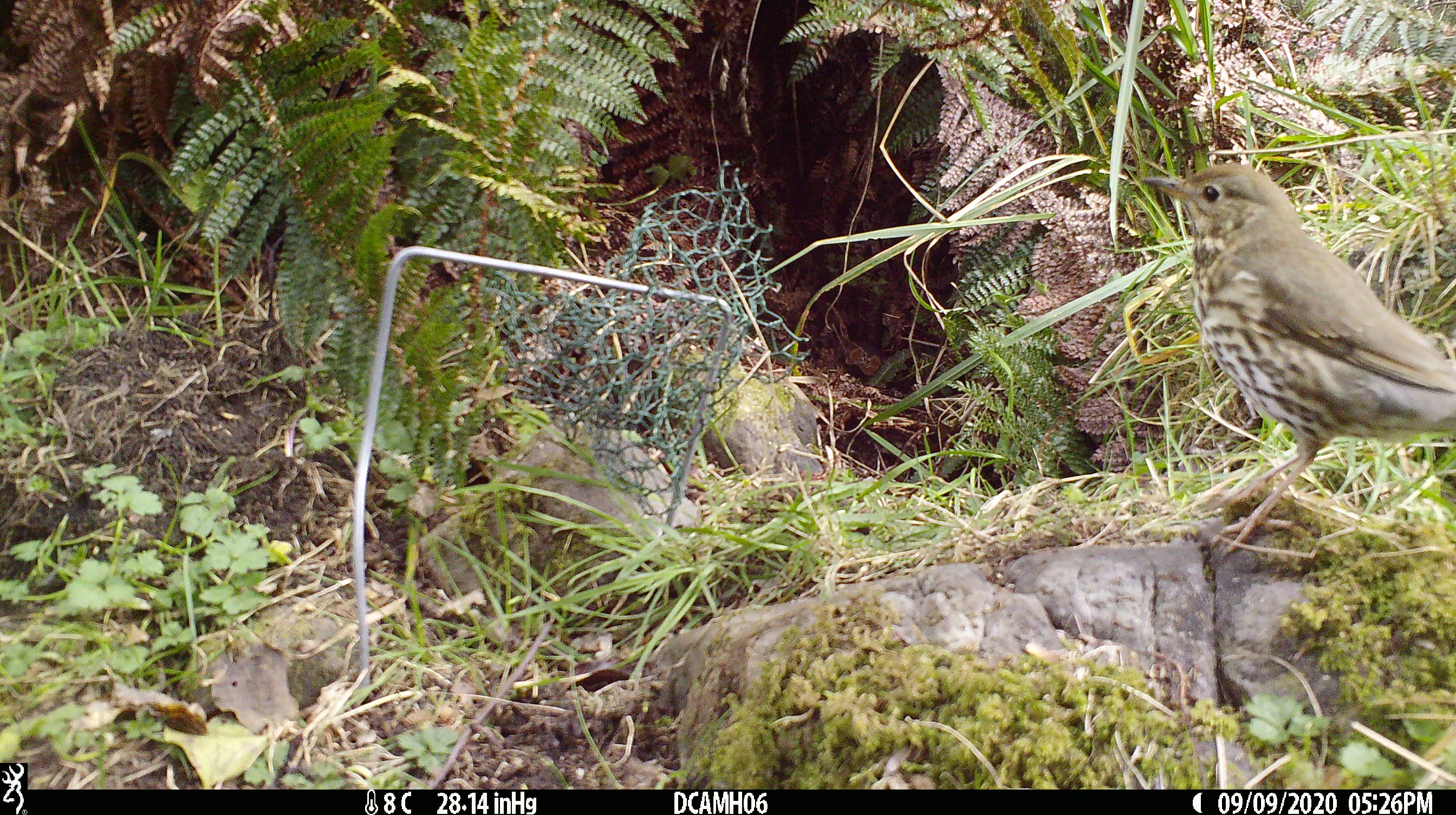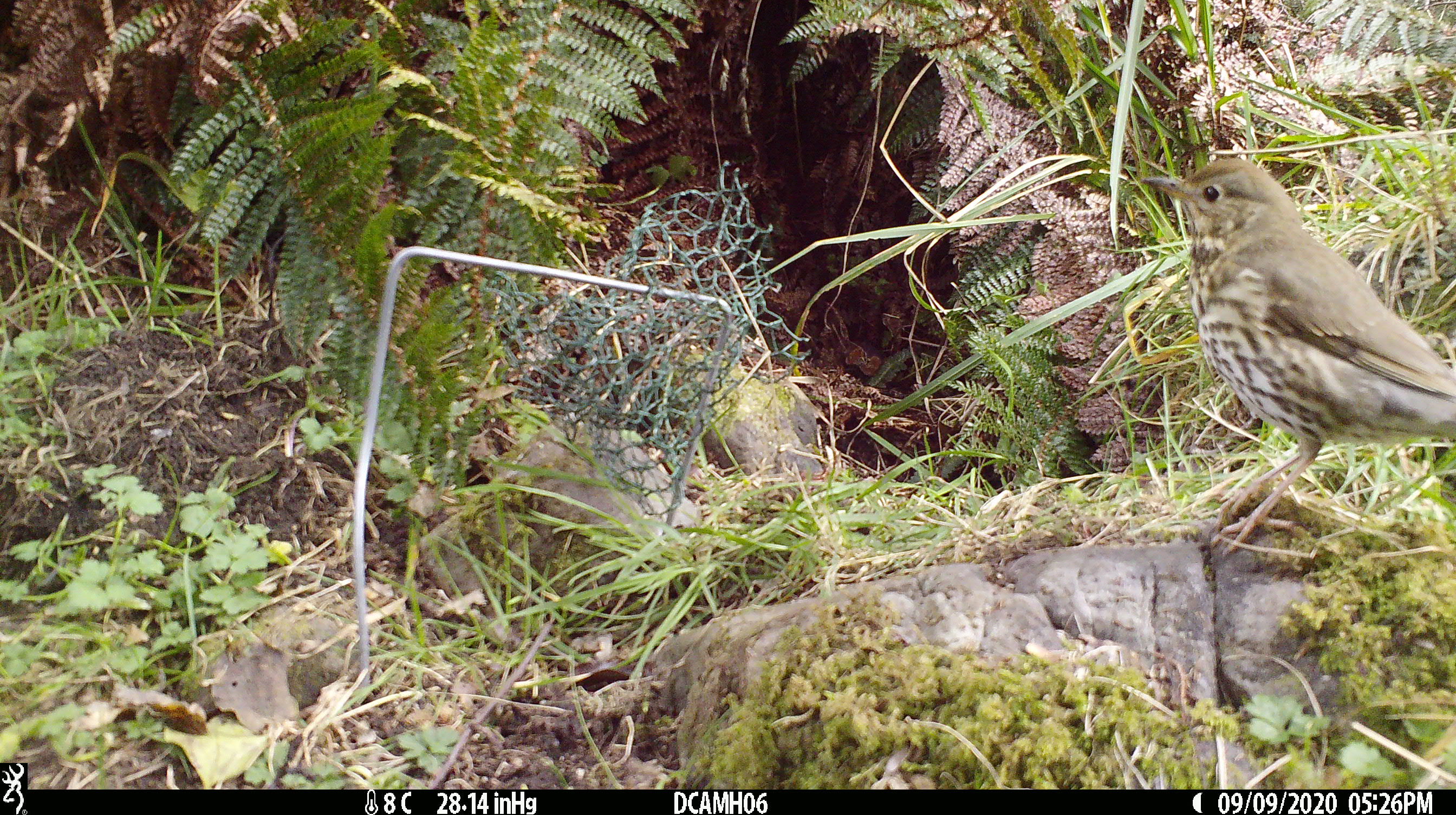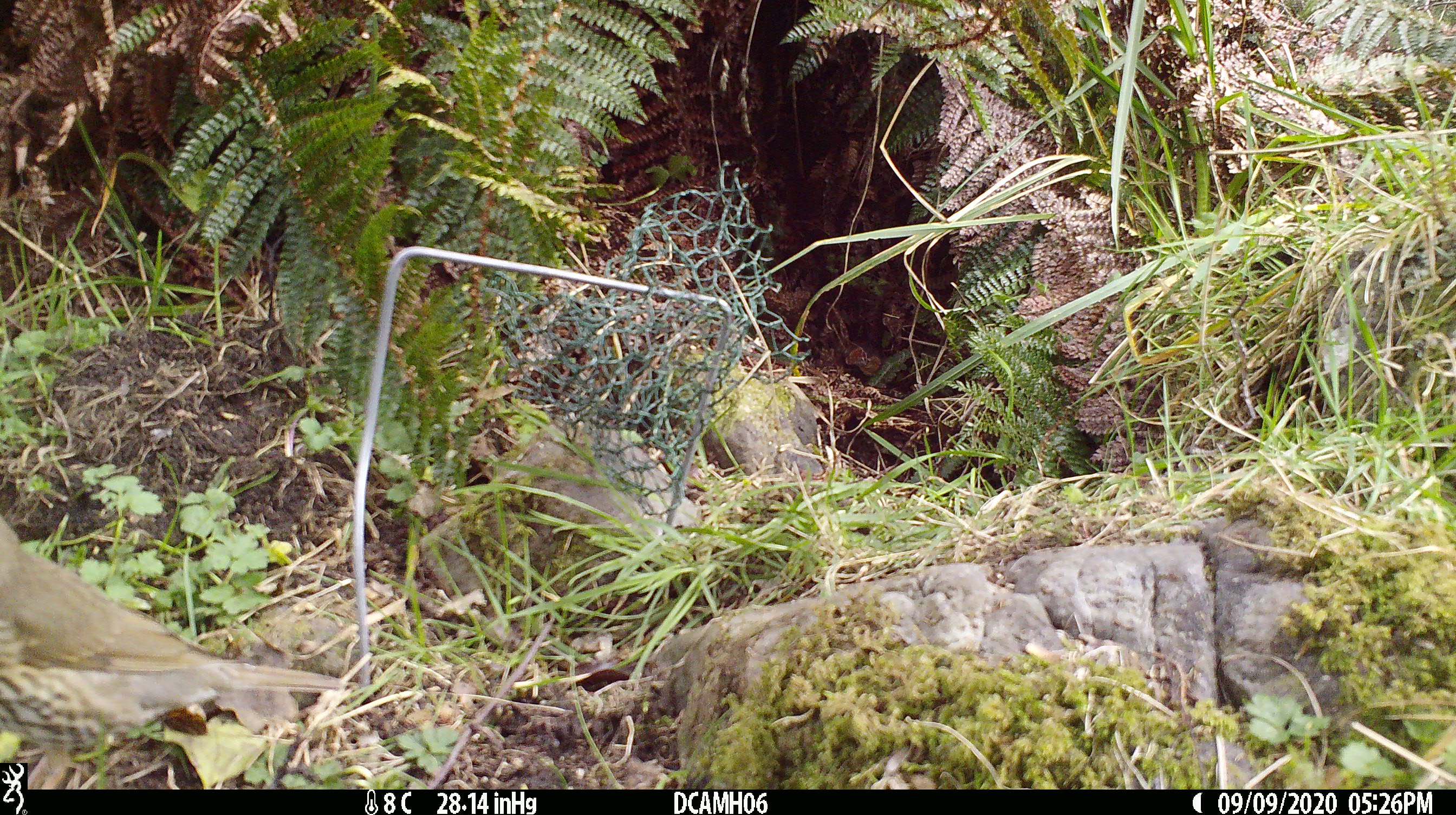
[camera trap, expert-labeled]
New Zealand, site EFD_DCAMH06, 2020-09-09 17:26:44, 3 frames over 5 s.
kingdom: Animalia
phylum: Chordata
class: Aves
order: Passeriformes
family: Turdidae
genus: Turdus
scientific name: Turdus philomelos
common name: song thrush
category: thrush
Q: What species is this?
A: Thrush (song thrush) (Turdus philomelos).